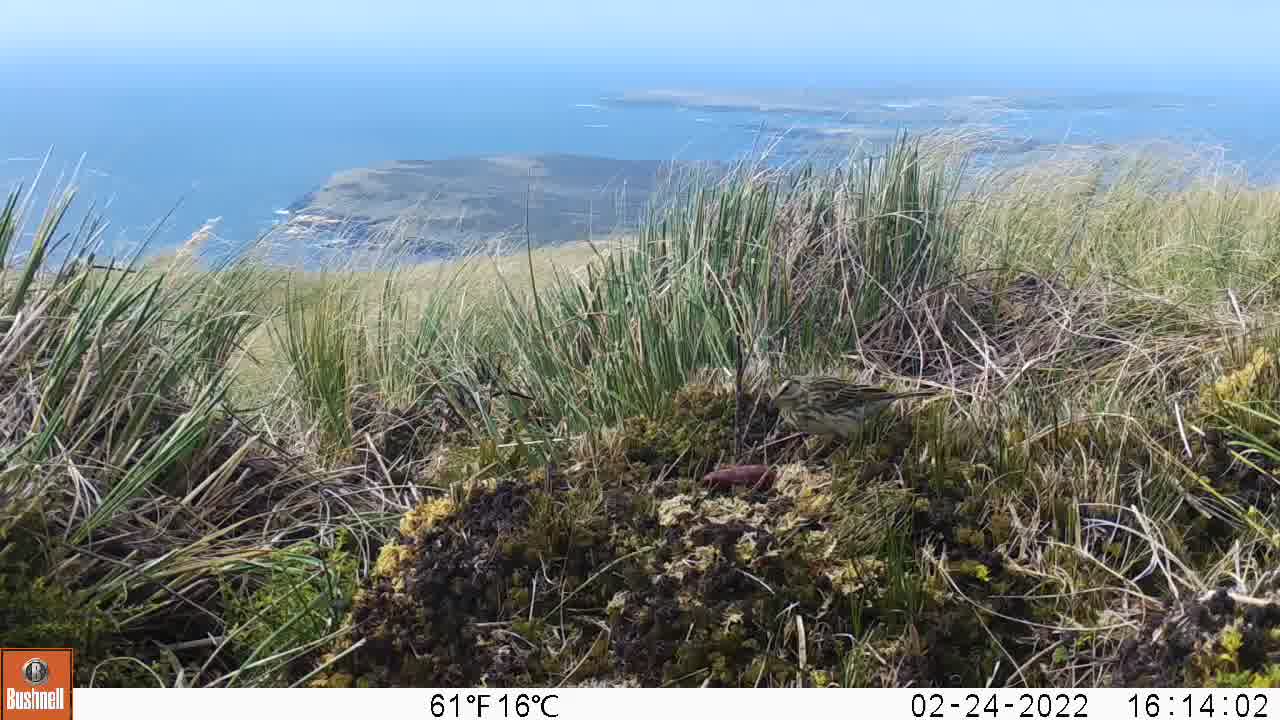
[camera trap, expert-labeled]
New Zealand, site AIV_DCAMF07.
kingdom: Animalia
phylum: Chordata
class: Aves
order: Passeriformes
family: Motacillidae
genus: Anthus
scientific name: Anthus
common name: pipit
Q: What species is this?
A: Pipit (Anthus).